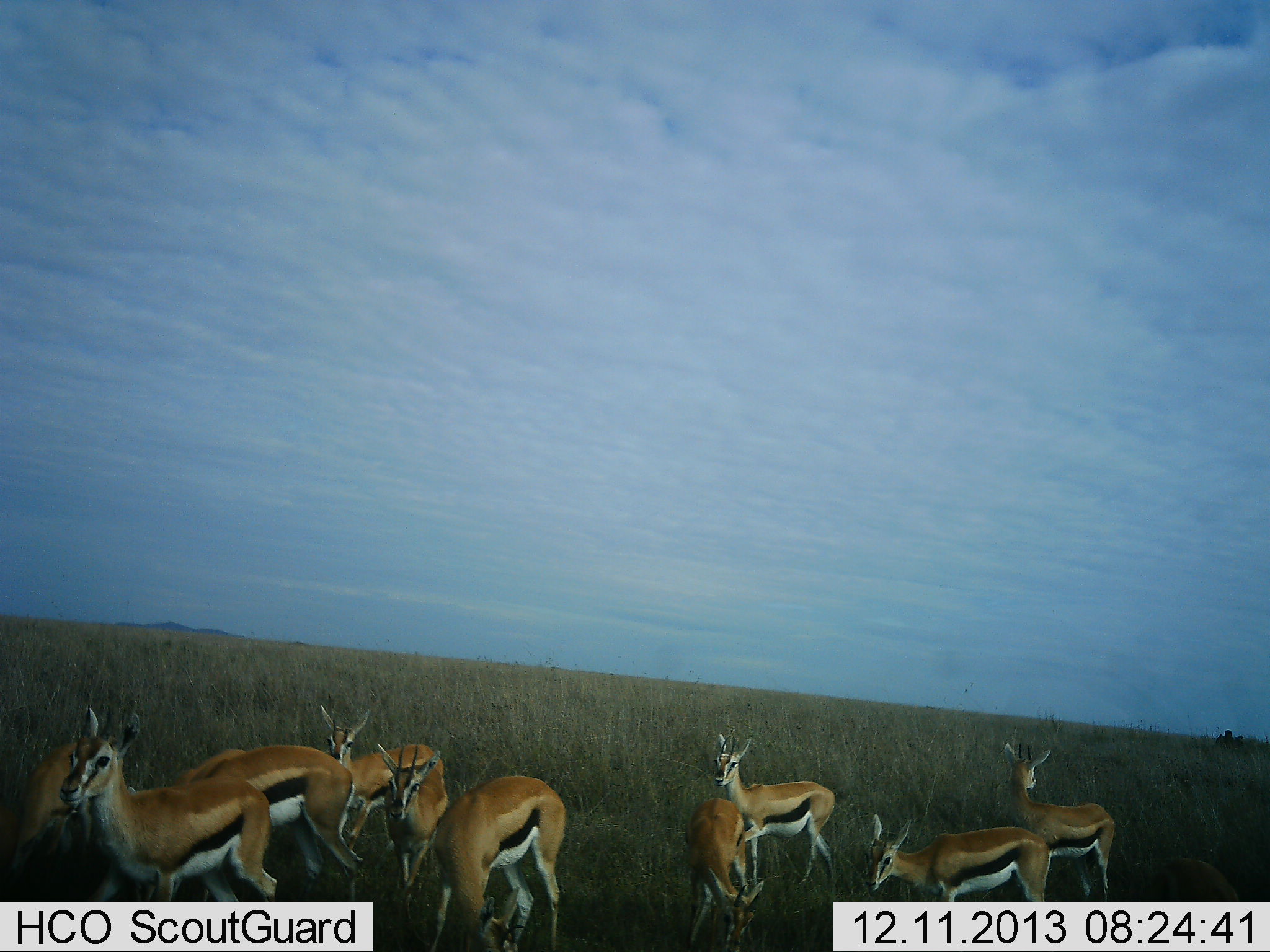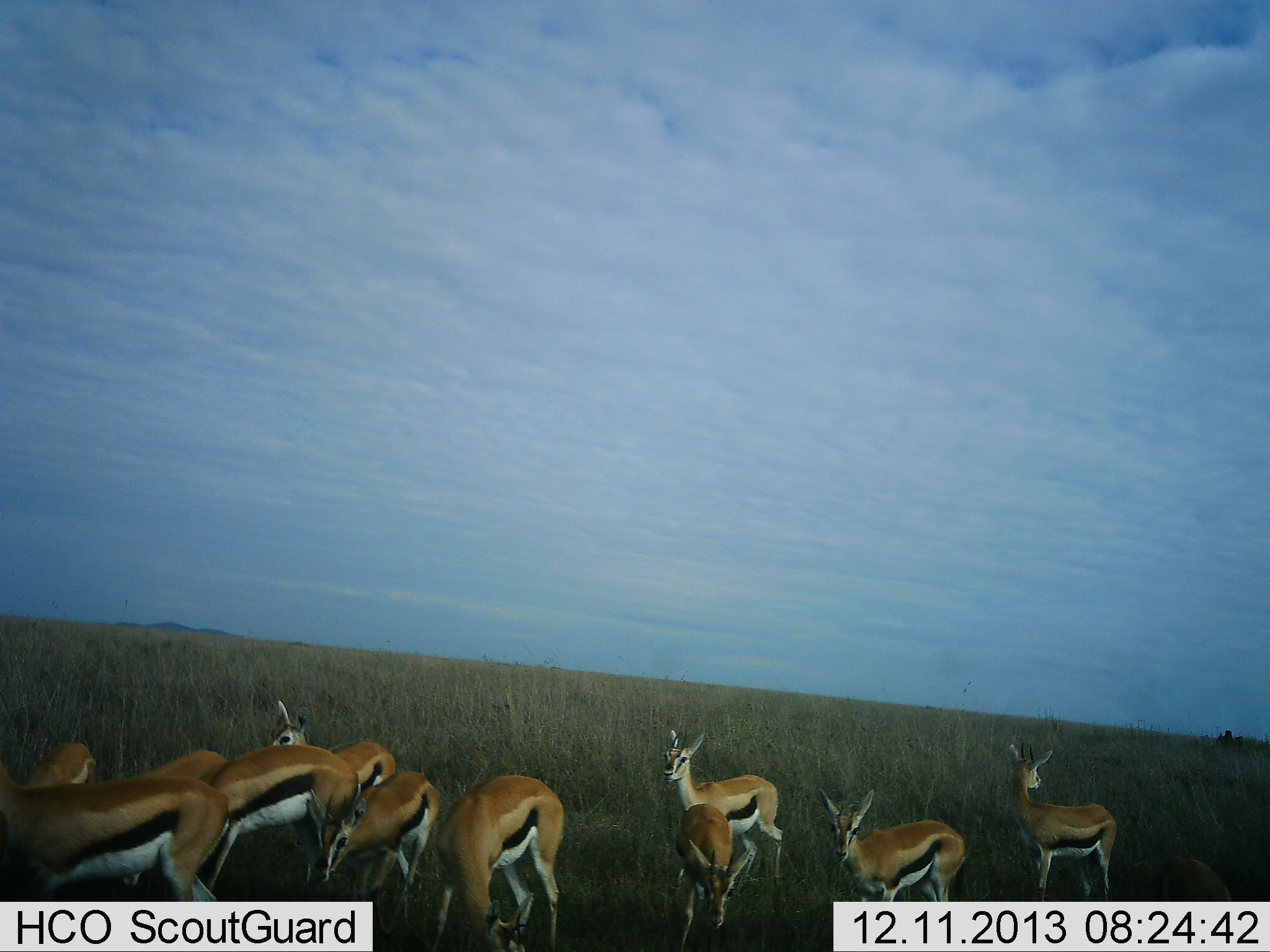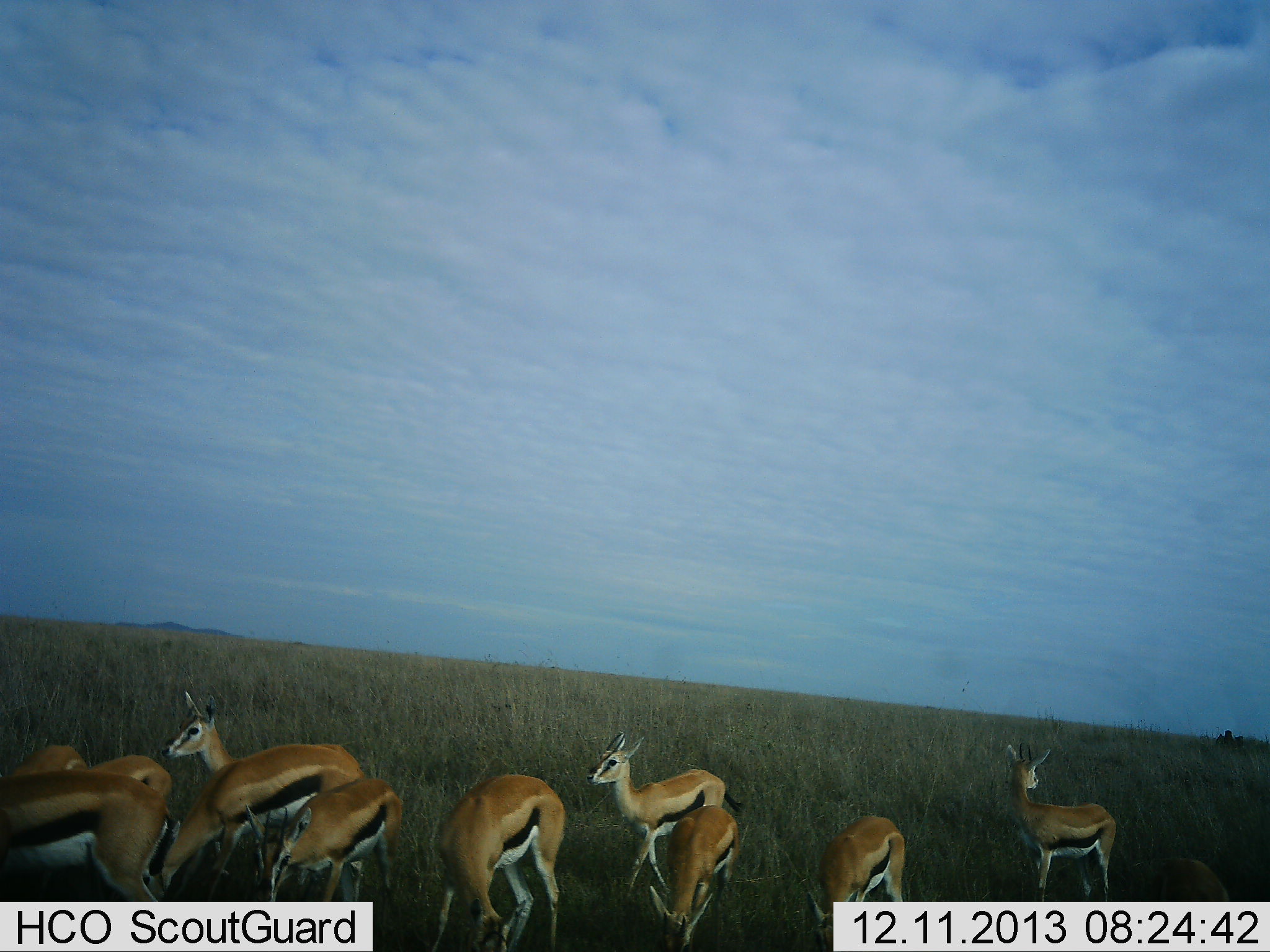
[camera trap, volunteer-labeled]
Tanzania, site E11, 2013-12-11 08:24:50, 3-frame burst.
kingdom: Animalia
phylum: Chordata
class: Mammalia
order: Artiodactyla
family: Bovidae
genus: Eudorcas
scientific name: Eudorcas thomsonii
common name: thomson's gazelle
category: gazellethomsons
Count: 11-50.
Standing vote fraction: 50%.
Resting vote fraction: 0%.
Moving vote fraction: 60%.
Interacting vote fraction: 0%.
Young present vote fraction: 0%.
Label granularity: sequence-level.